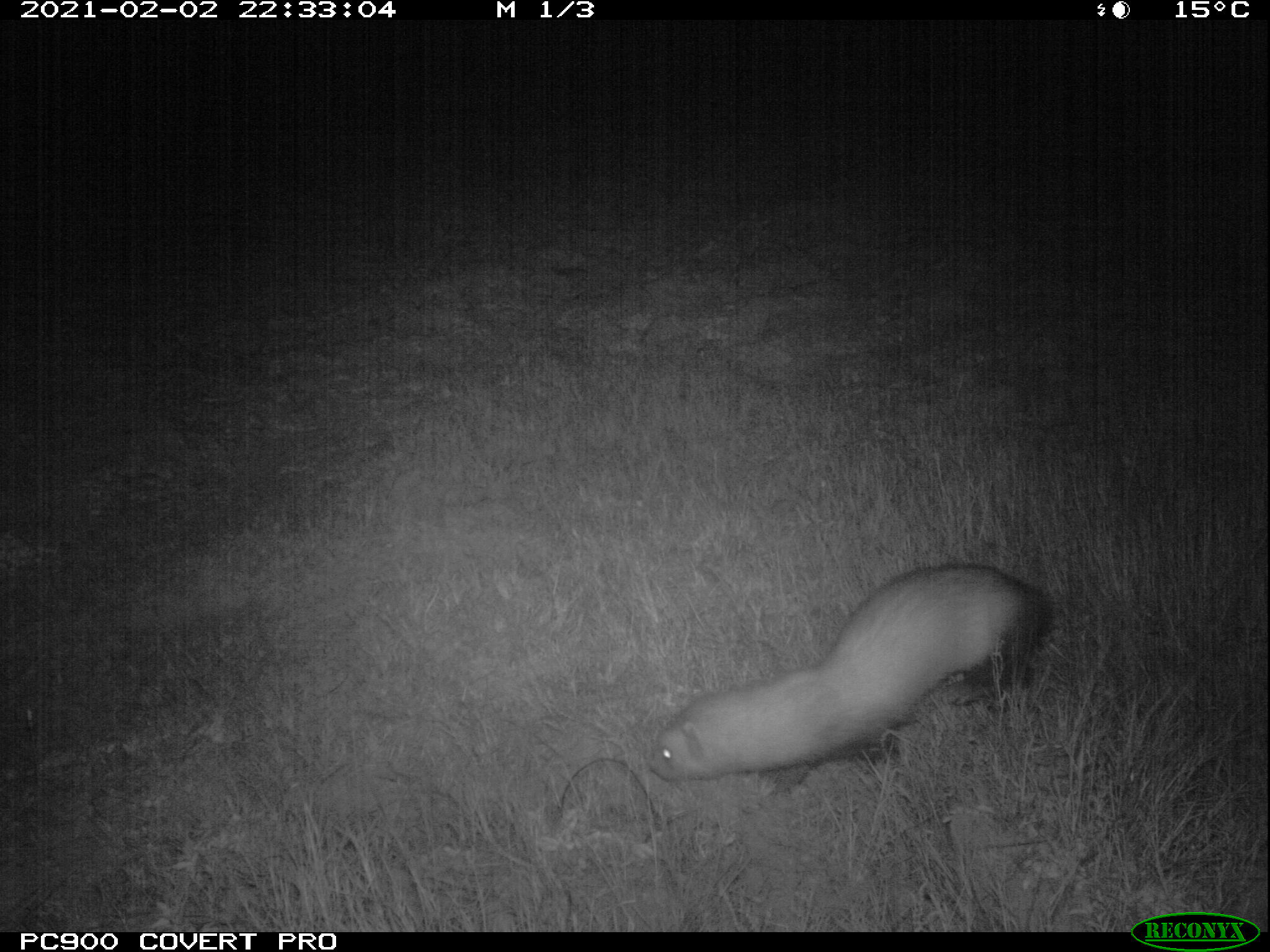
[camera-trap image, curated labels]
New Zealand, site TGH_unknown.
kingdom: Animalia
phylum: Chordata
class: Mammalia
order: Carnivora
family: Mustelidae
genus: Mustela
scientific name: Mustela furo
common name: ferret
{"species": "ferret (Mustela furo)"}